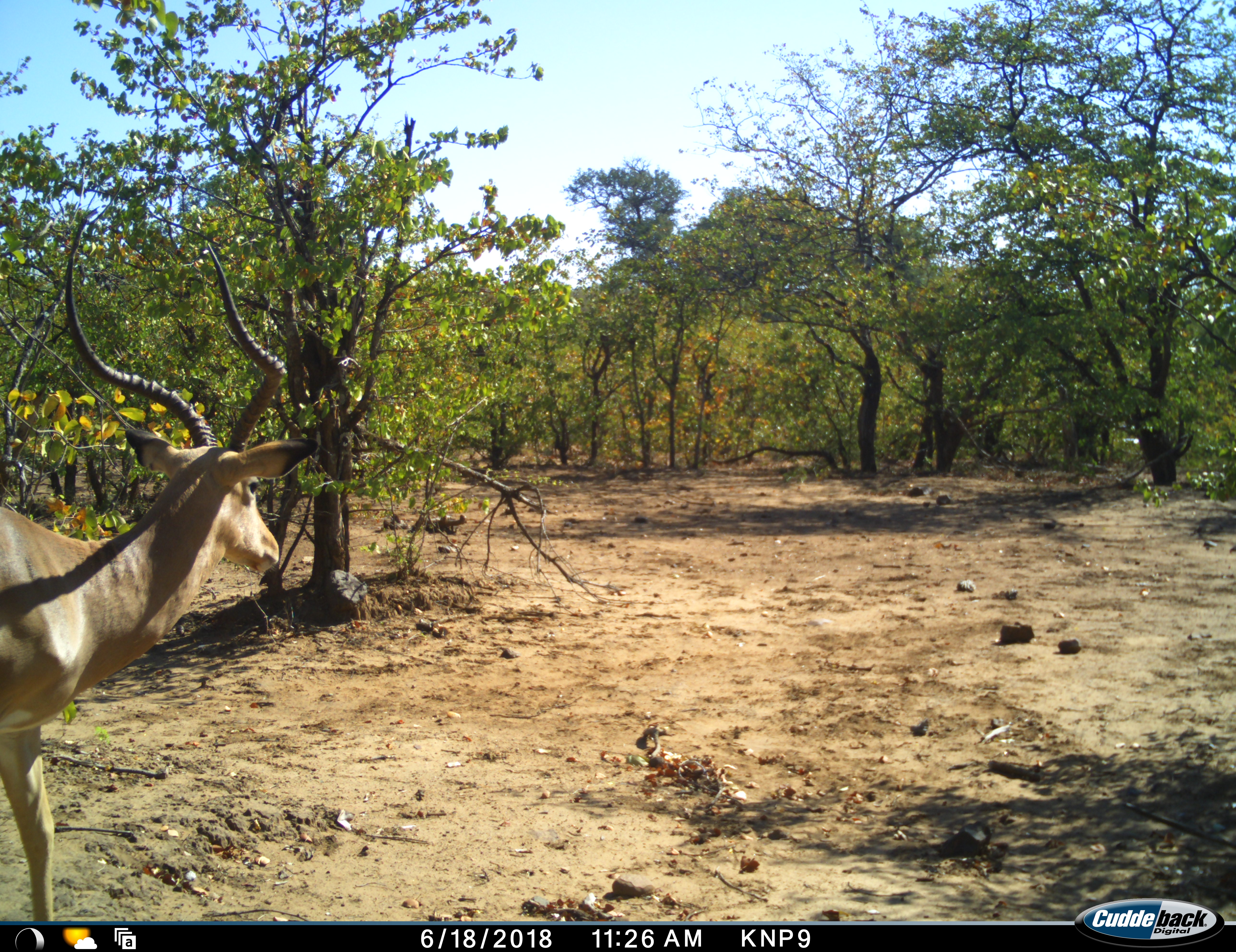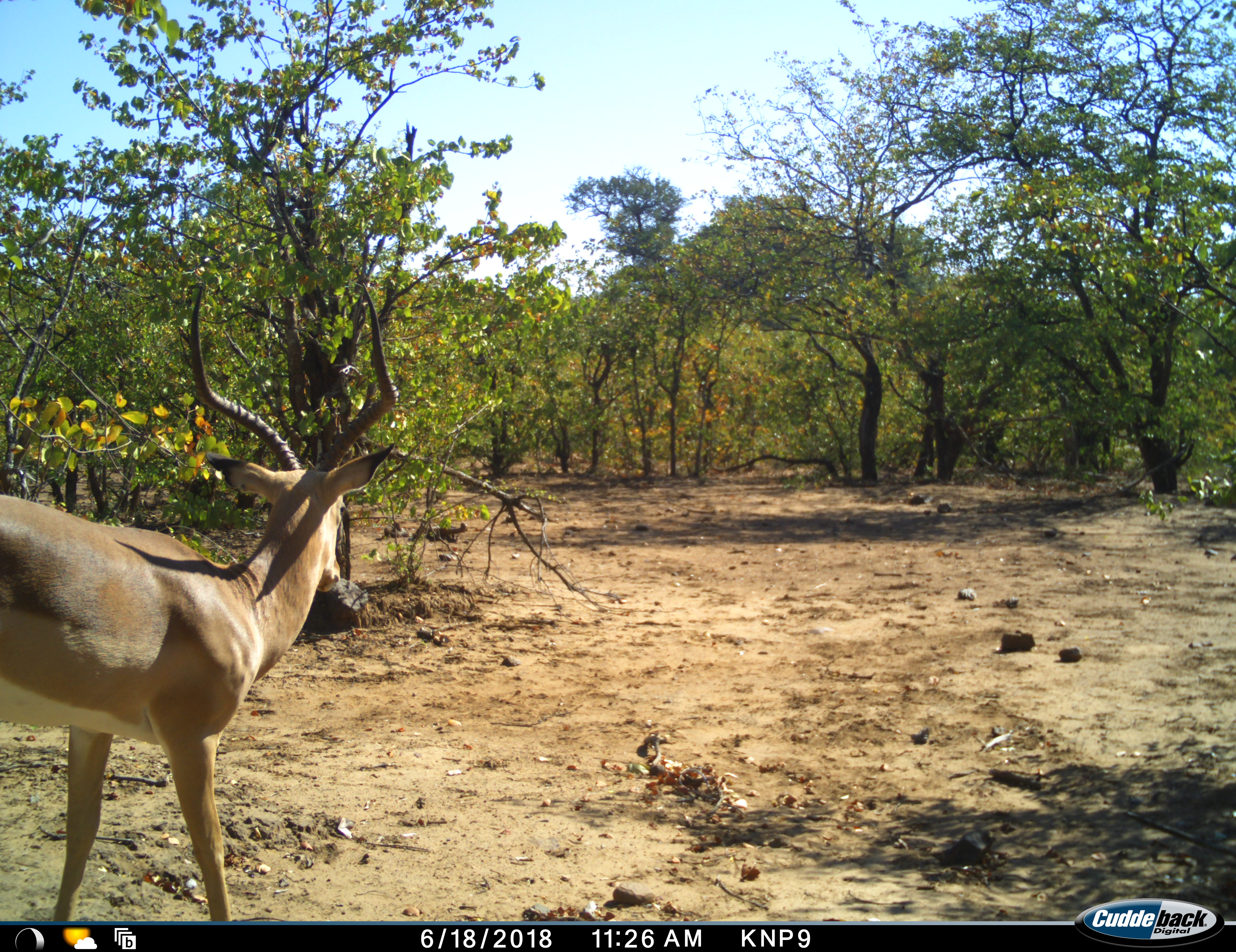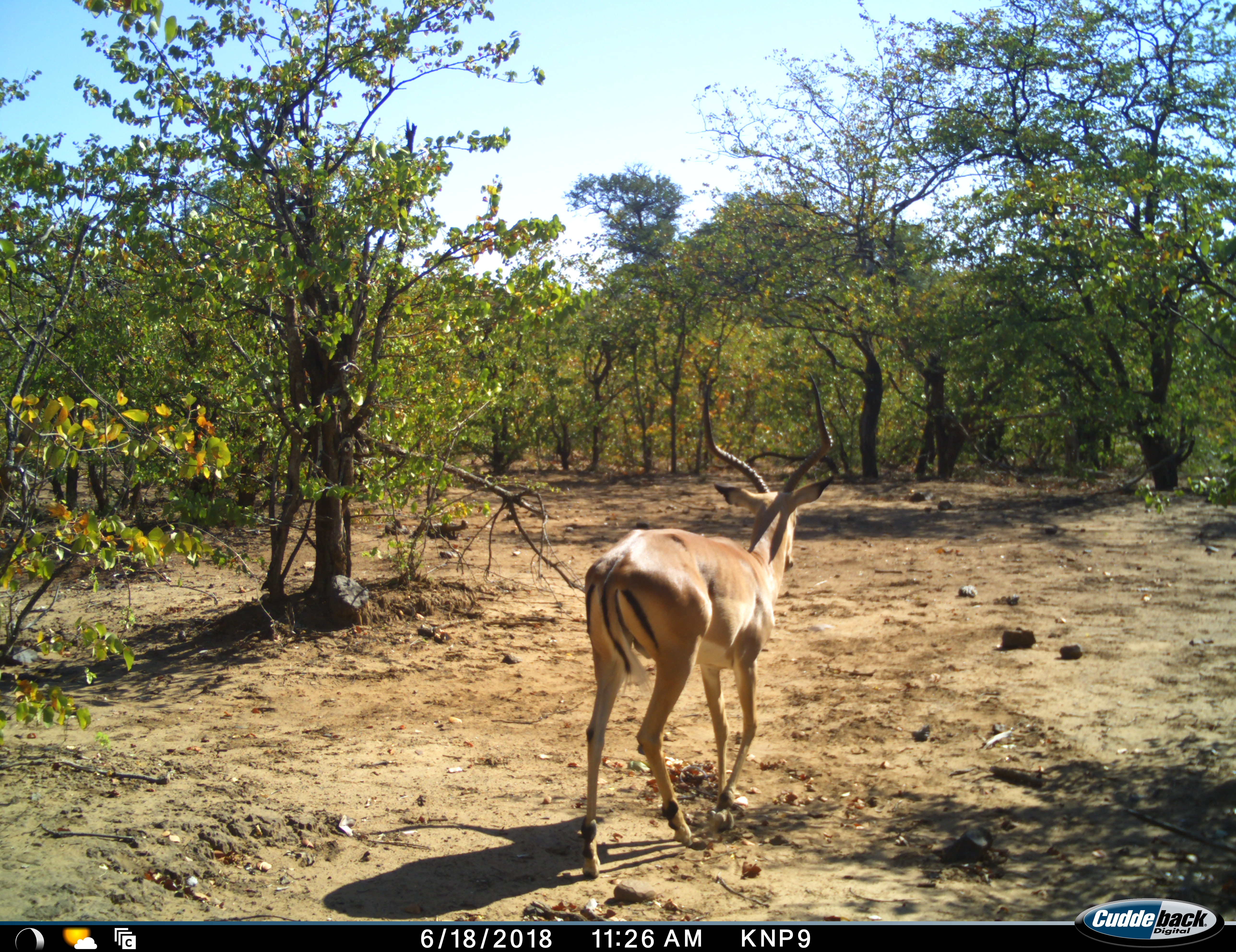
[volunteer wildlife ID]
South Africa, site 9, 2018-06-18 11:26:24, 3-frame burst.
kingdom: Animalia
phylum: Chordata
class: Mammalia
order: Artiodactyla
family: Bovidae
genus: Aepyceros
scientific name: Aepyceros melampus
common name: impala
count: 1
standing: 0%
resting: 0%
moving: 100%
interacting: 0%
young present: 0%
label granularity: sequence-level